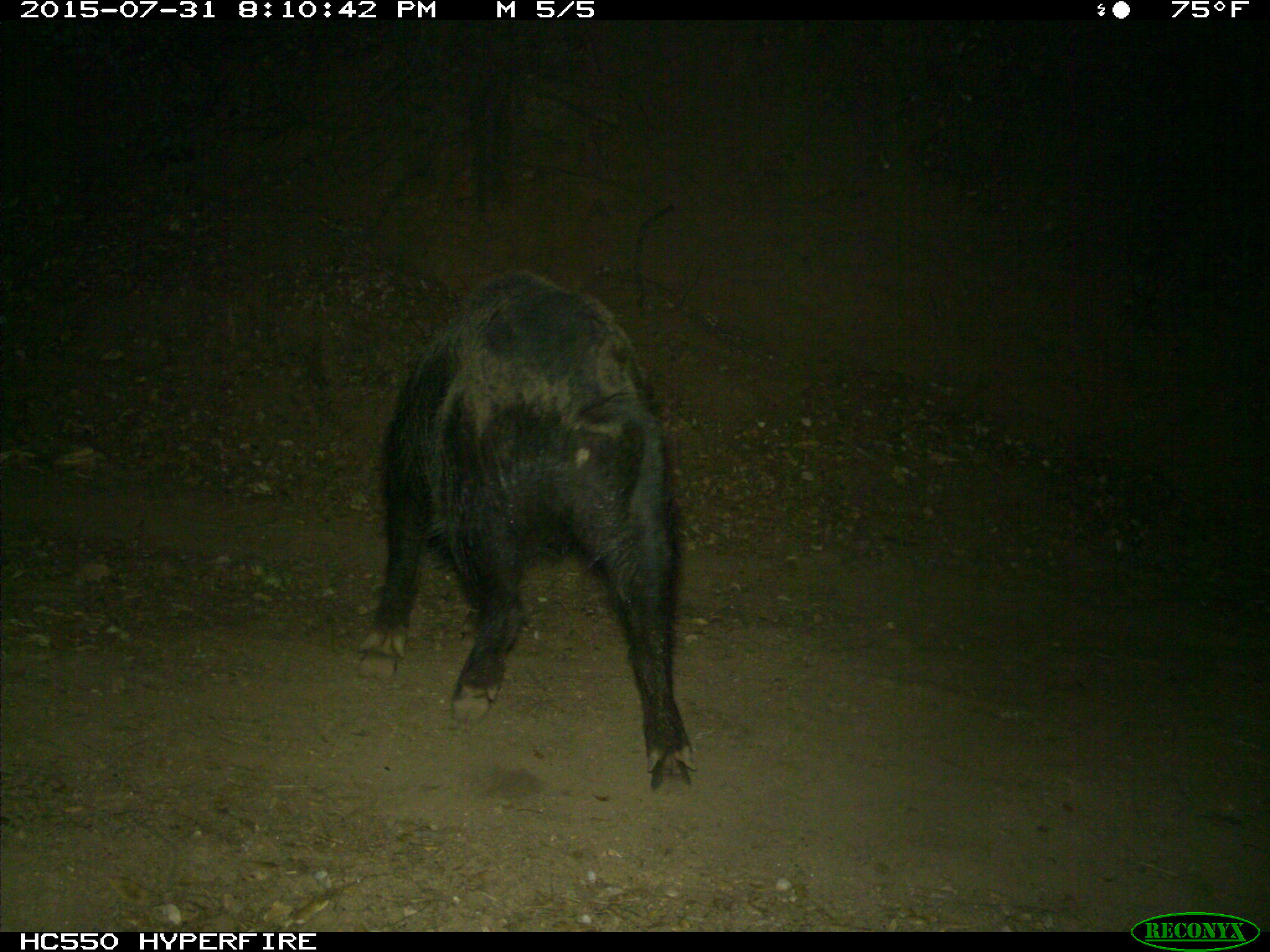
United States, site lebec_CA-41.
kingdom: Animalia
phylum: Chordata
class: Mammalia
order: Artiodactyla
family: Suidae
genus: Sus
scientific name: Sus scrofa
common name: wild boar